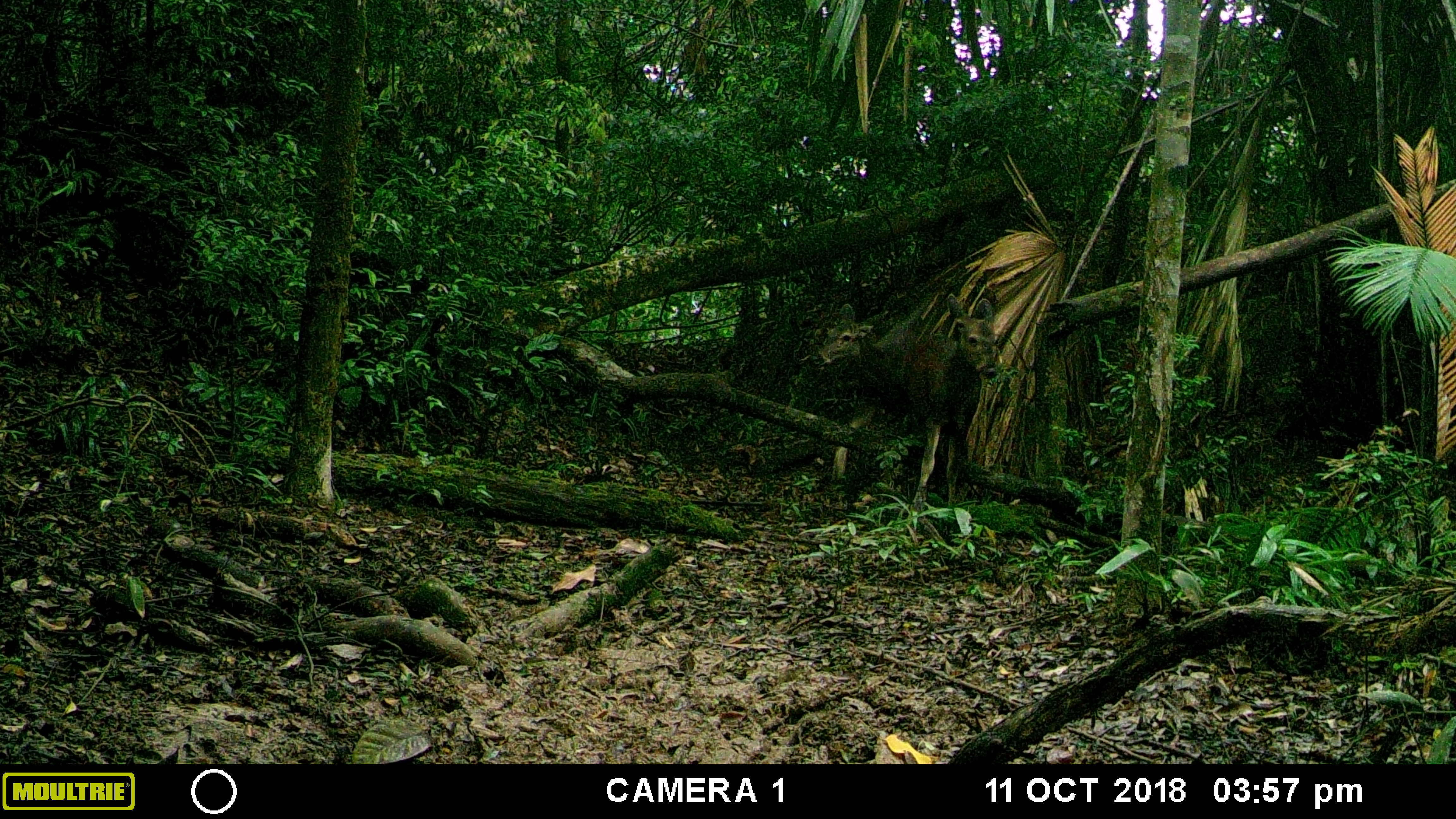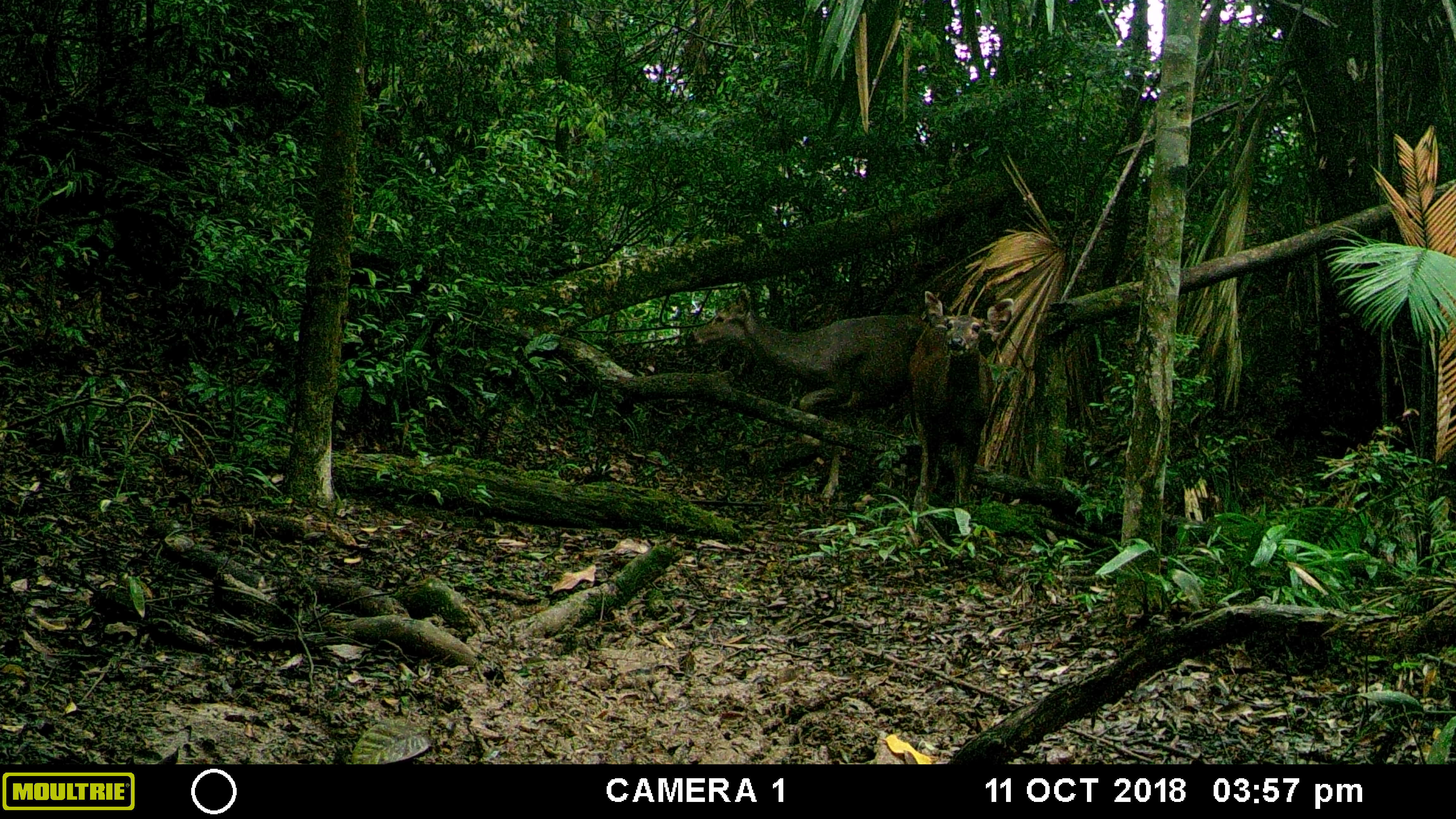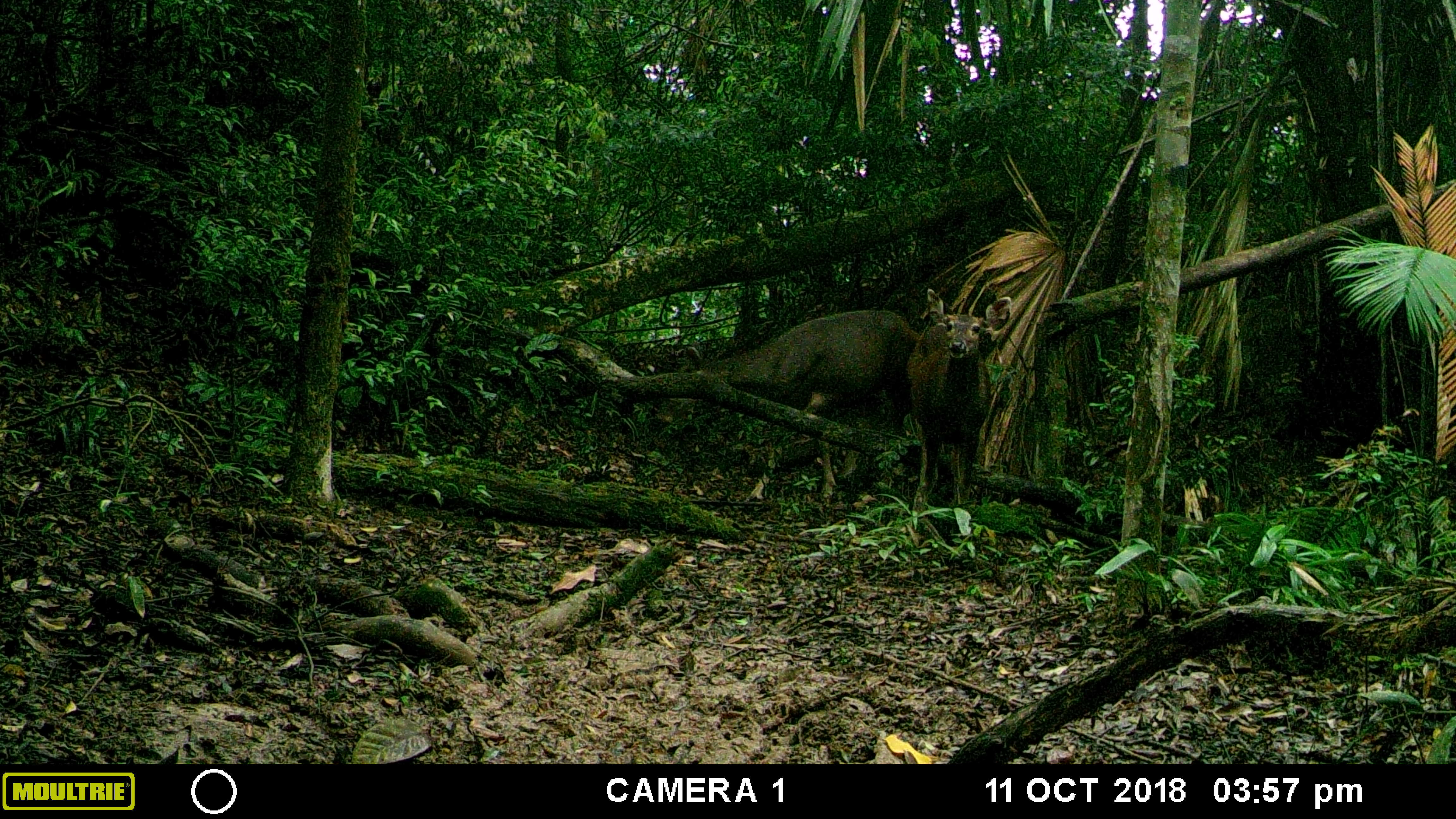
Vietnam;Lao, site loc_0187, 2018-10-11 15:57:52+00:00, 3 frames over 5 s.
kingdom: Animalia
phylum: Chordata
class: Mammalia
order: Artiodactyla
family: Cervidae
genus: Rusa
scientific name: Rusa unicolor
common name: sambar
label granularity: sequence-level